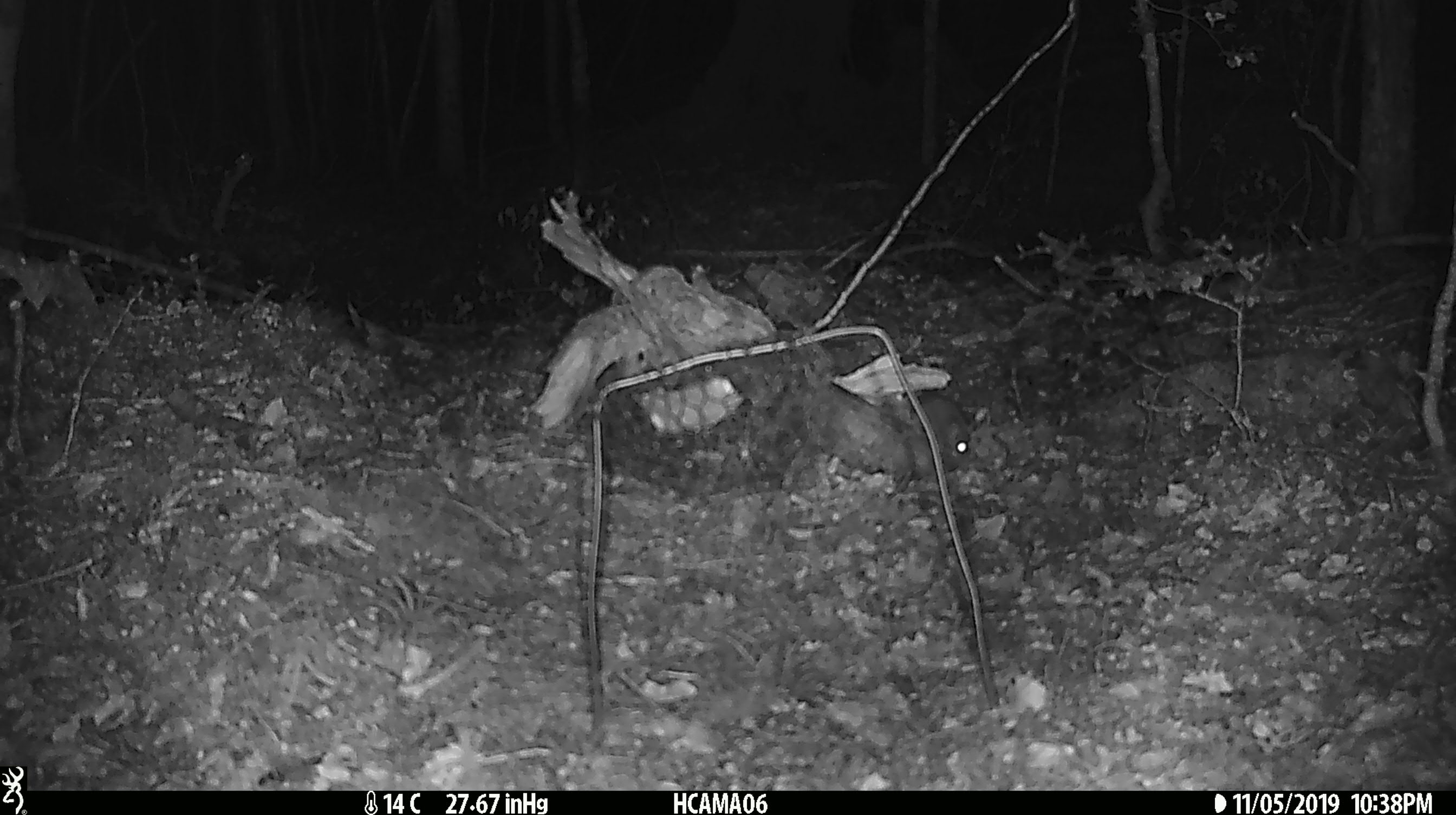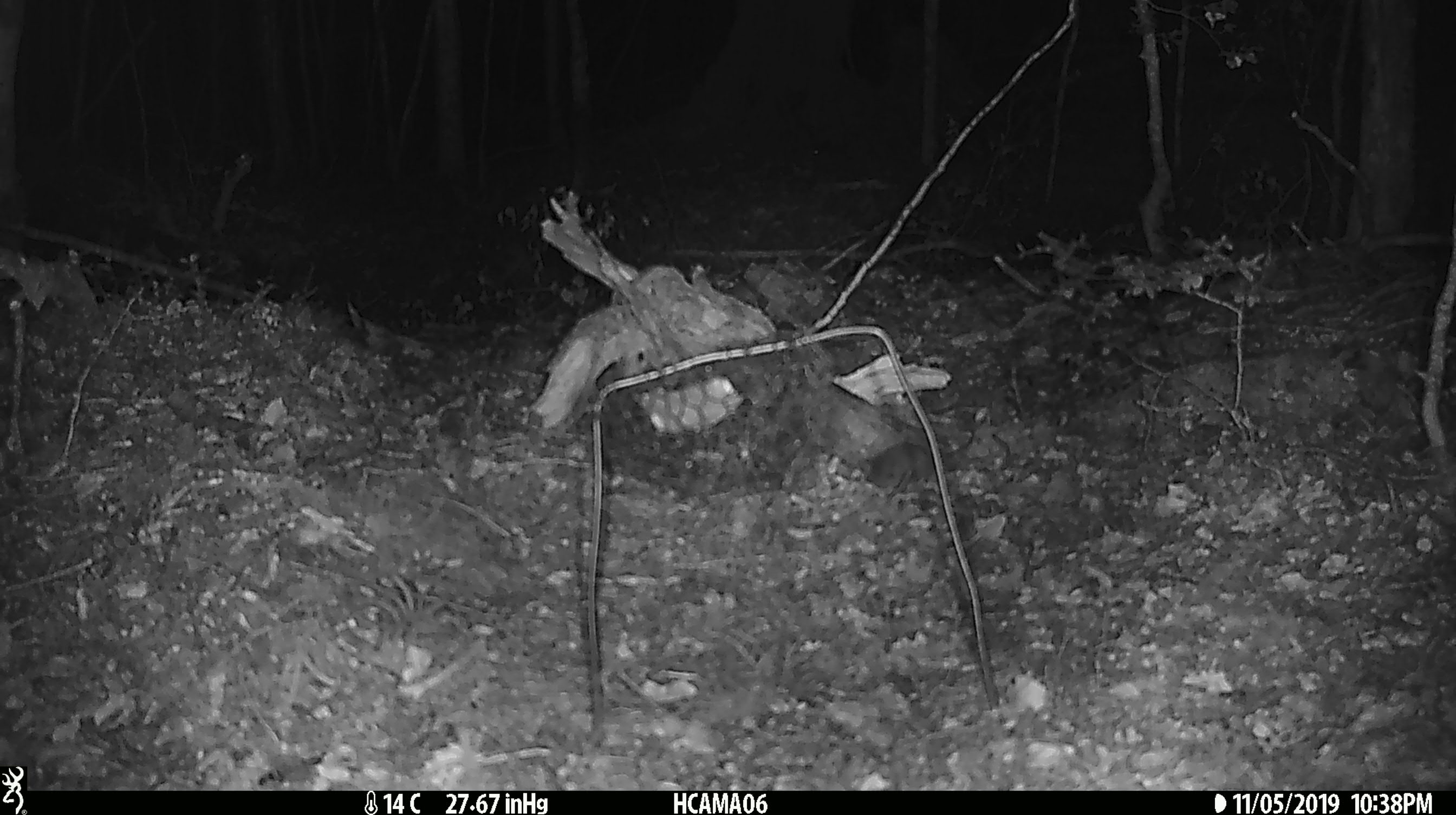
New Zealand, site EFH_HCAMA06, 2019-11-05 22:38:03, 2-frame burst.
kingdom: Animalia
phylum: Chordata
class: Mammalia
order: Rodentia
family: Muridae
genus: Mus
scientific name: Mus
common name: mouse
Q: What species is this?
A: Mouse (Mus).